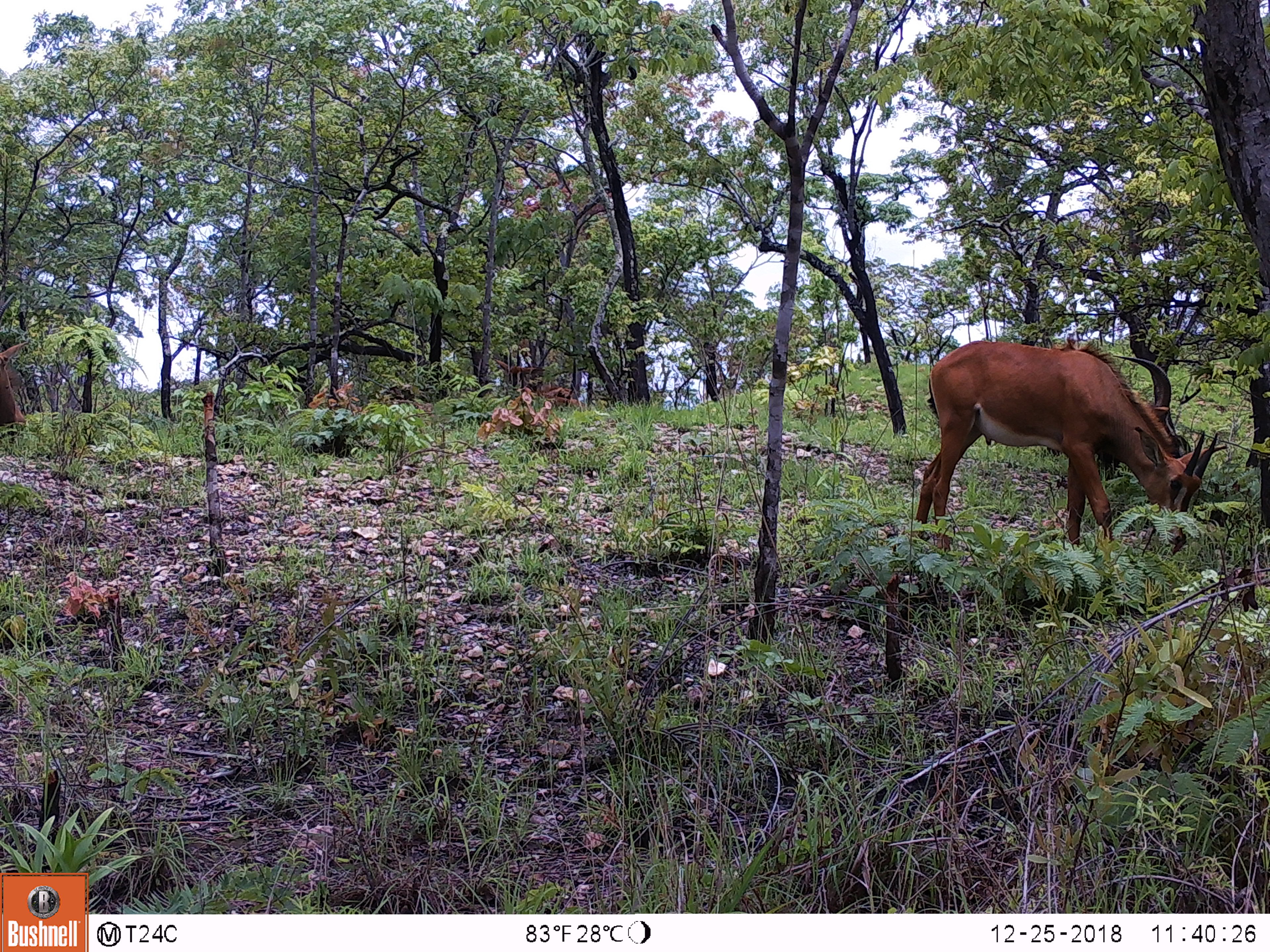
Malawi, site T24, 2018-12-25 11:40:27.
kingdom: Animalia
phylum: Chordata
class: Mammalia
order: Artiodactyla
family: Bovidae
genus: Hippotragus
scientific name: Hippotragus niger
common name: sable antelope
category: sable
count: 1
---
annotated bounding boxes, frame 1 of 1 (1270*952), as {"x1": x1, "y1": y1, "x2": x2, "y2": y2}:
sable: {"x1": 899, "y1": 327, "x2": 1236, "y2": 559}